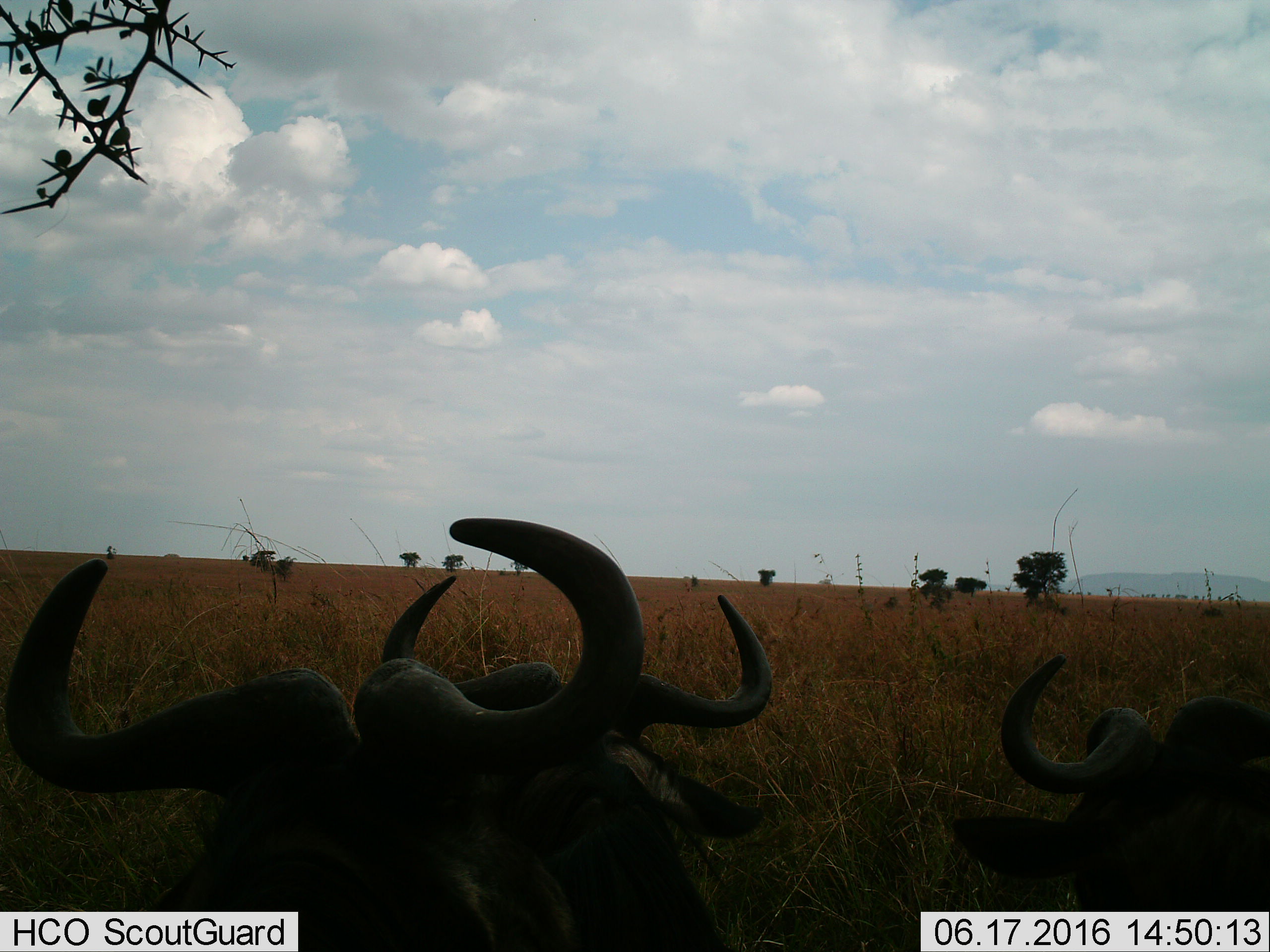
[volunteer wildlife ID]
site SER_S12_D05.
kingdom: Animalia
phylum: Chordata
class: Mammalia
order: Artiodactyla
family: Bovidae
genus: Connochaetes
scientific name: Connochaetes taurinus taurinus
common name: blue wildebeest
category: wildebeestblue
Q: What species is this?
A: Wildebeestblue (blue wildebeest) (Connochaetes taurinus taurinus).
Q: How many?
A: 3.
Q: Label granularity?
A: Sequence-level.